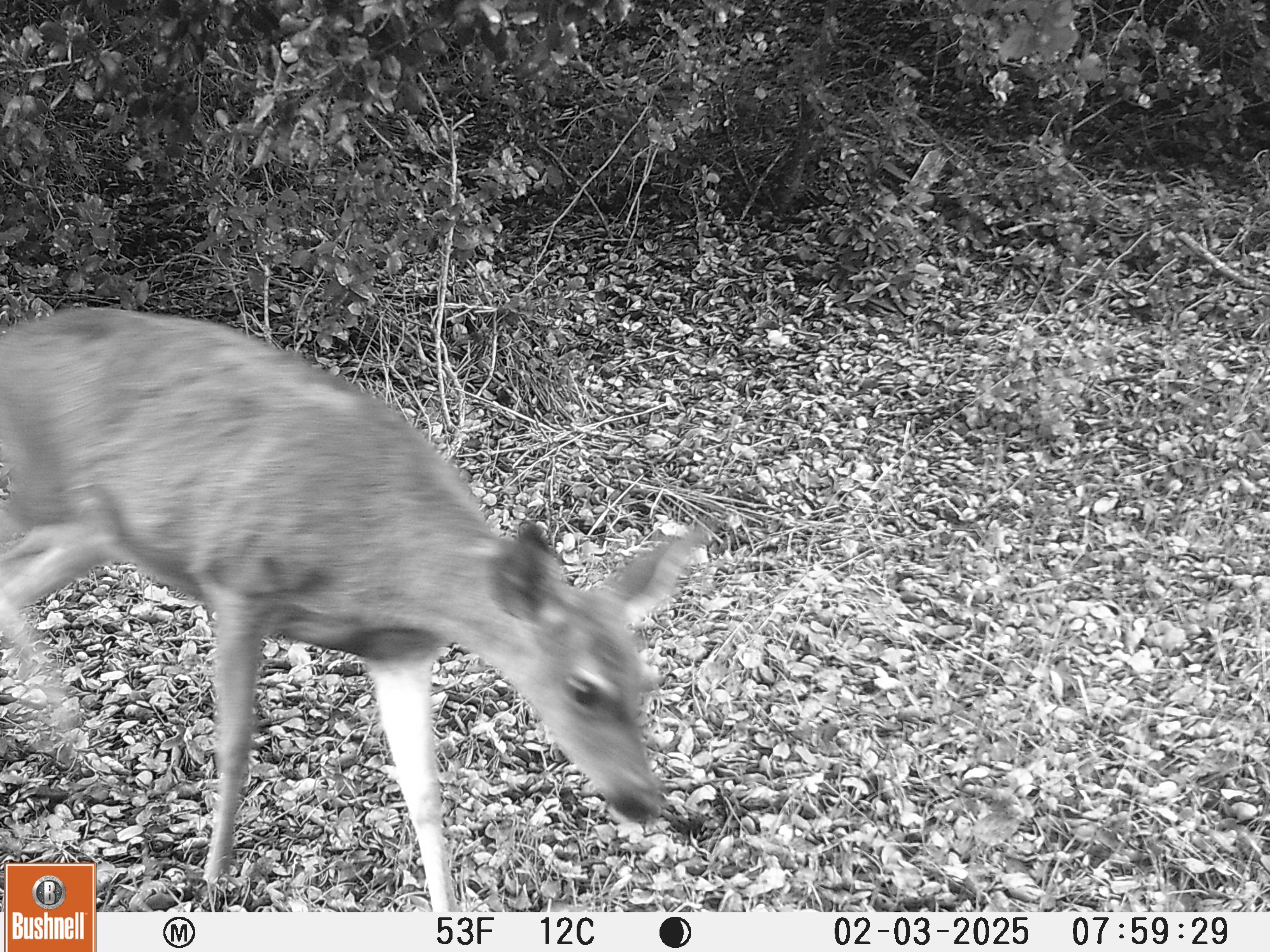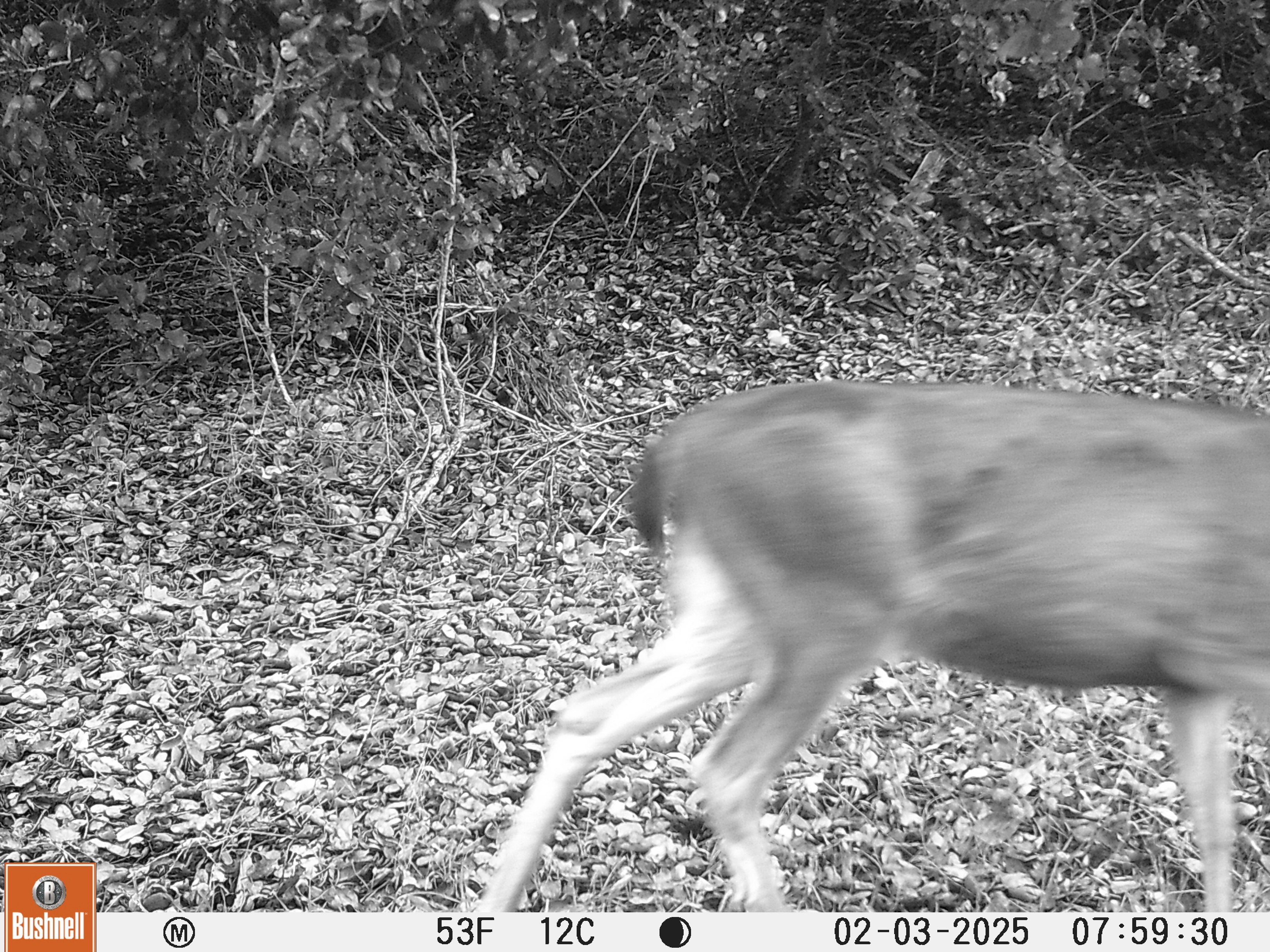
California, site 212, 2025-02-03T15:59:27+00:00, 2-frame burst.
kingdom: Animalia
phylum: Chordata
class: Mammalia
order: Artiodactyla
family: Cervidae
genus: Odocoileus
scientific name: Odocoileus hemionus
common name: mule deer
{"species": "mule deer (Odocoileus hemionus)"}